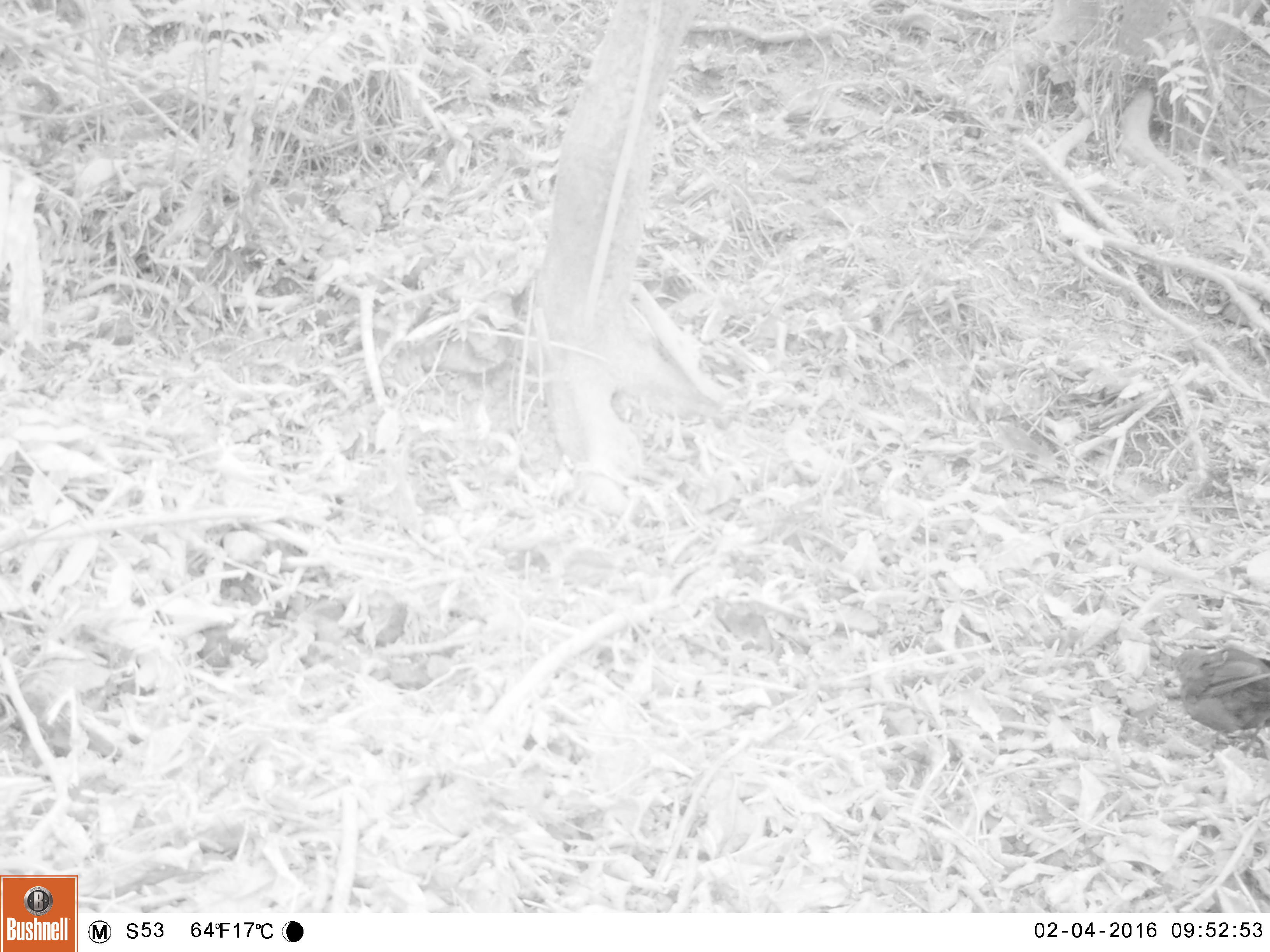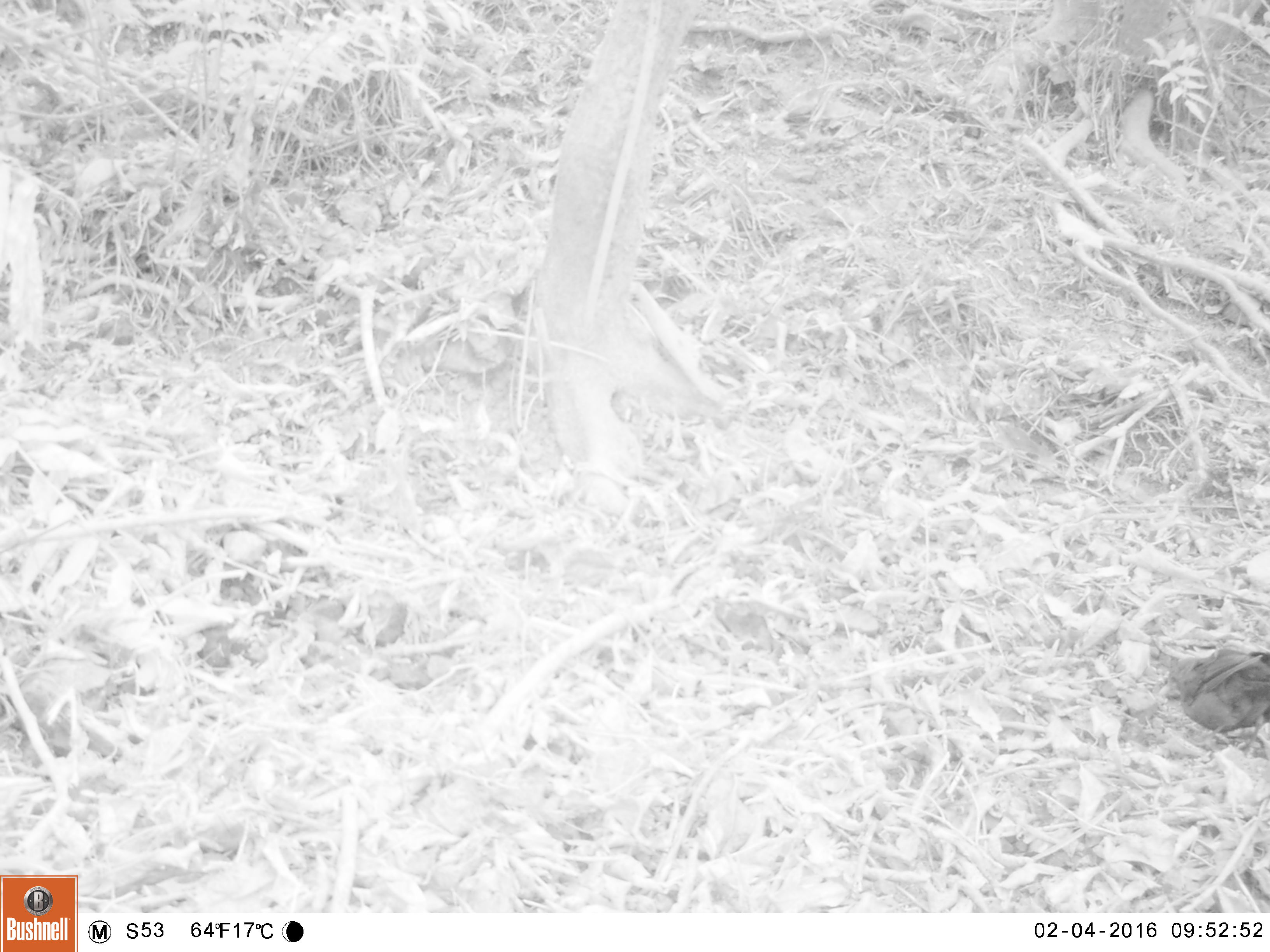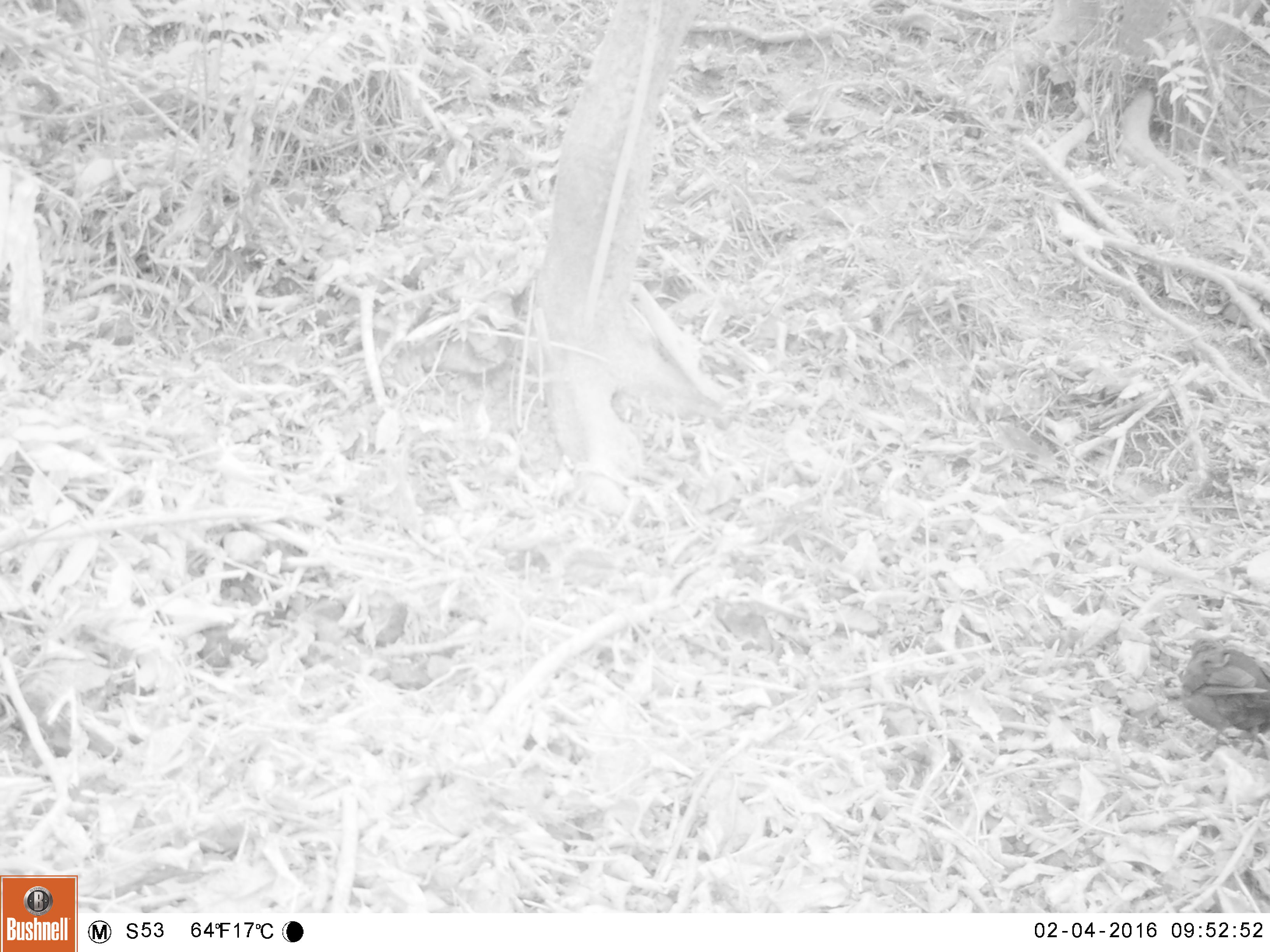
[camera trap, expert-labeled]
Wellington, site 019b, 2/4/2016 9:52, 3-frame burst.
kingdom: Animalia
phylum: Chordata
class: Aves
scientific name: Aves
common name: bird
Bird (Aves).